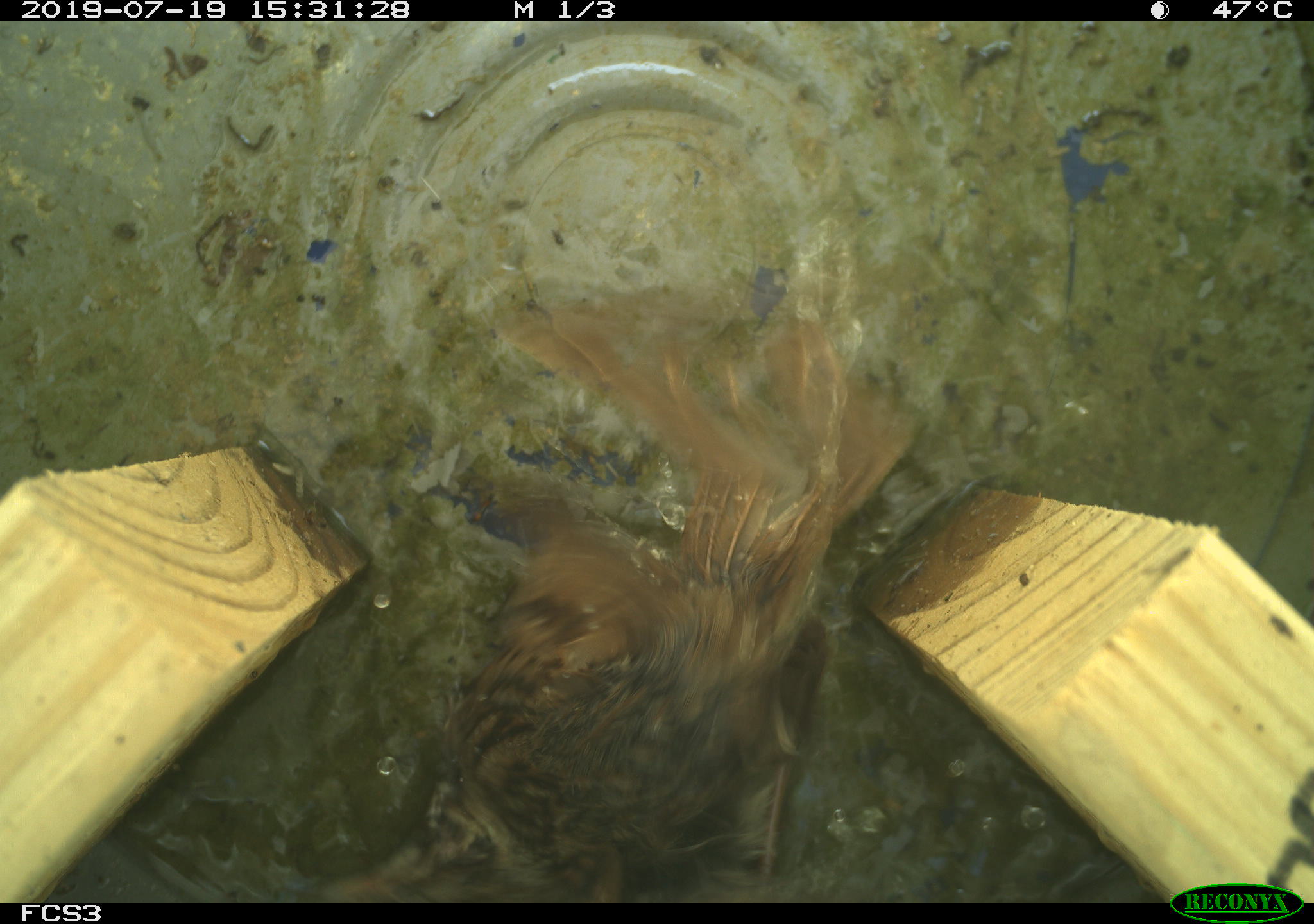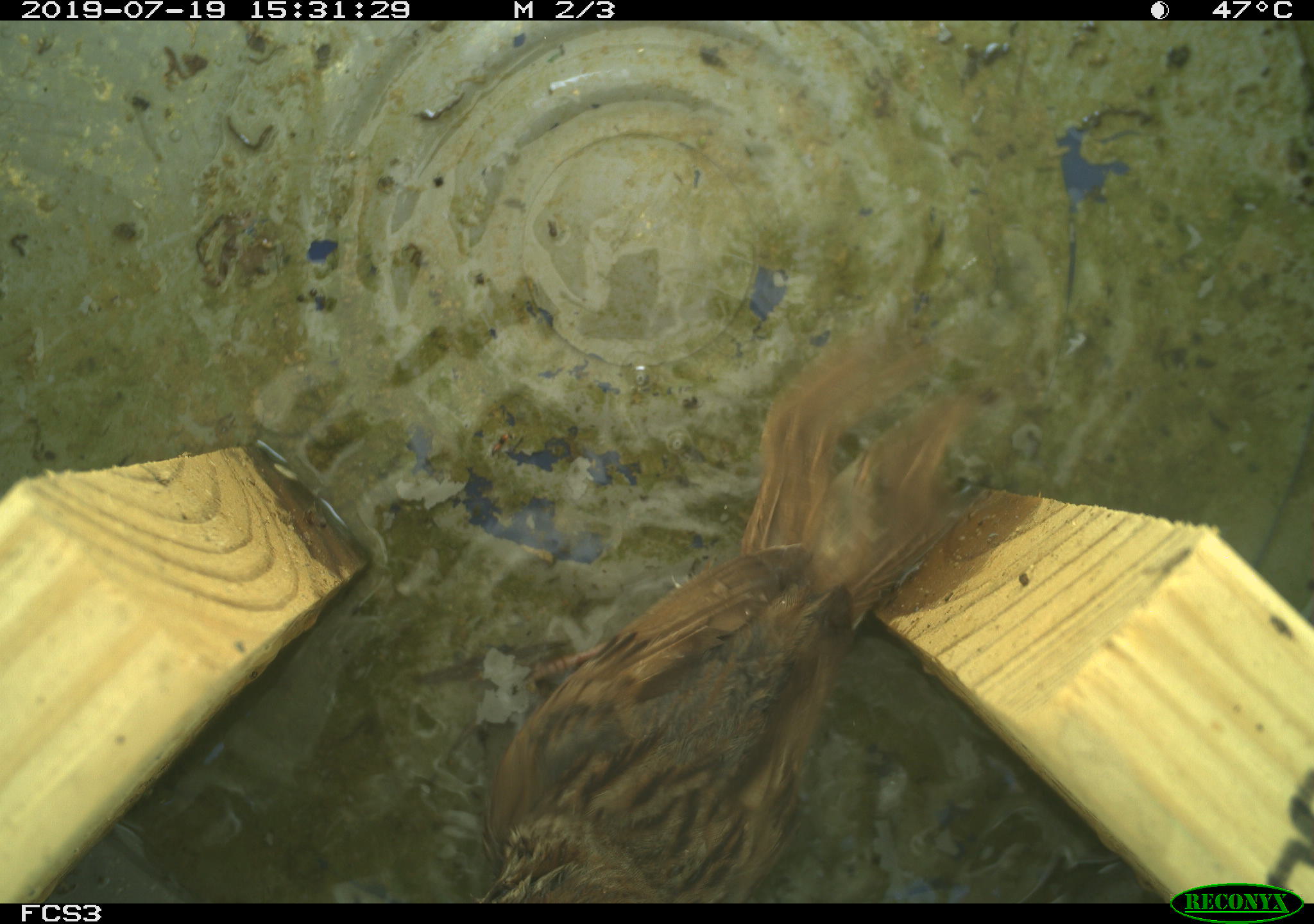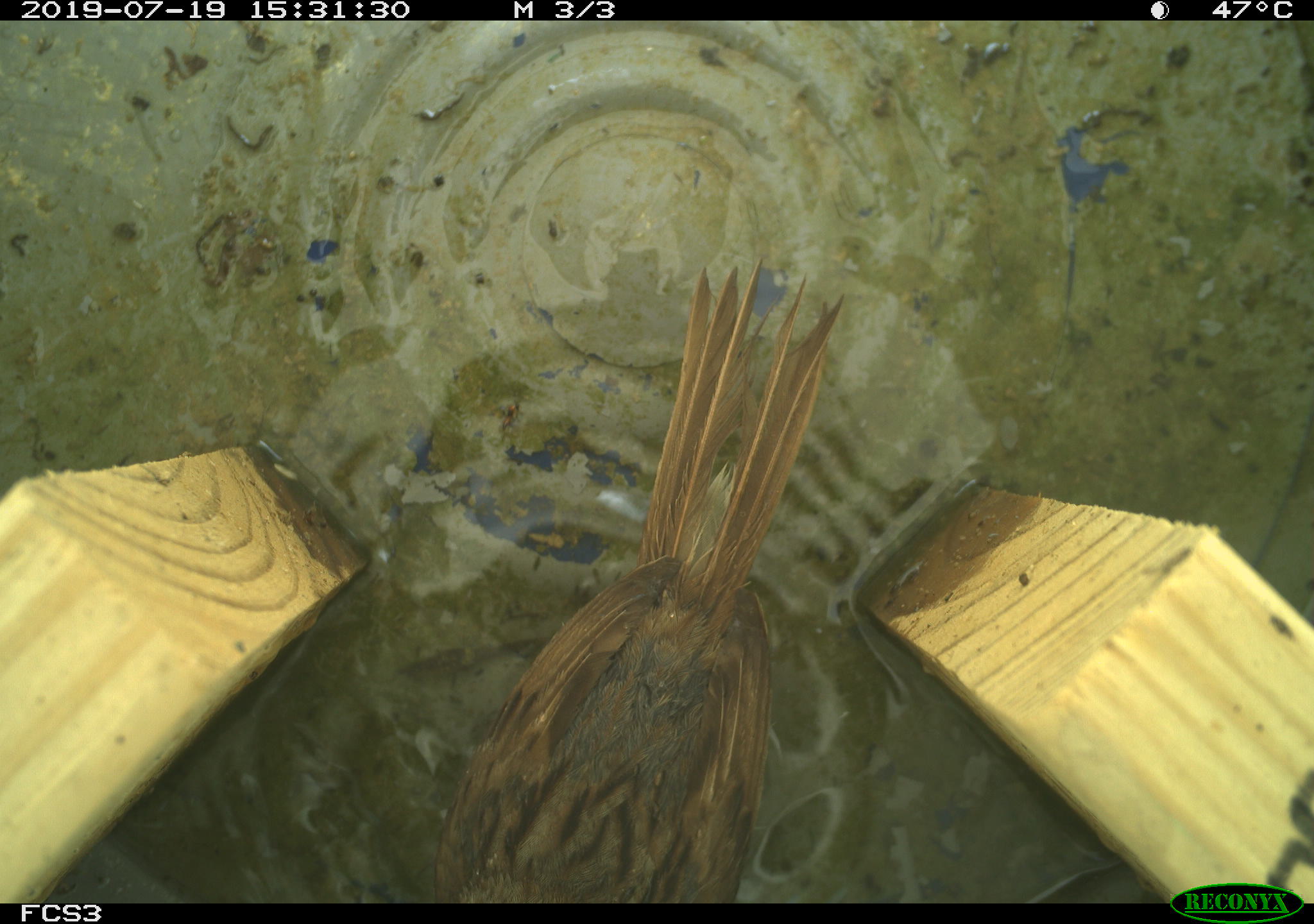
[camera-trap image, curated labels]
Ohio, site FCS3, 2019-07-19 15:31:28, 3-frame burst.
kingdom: Animalia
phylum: Chordata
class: Aves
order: Passeriformes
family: Passerellidae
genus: Melospiza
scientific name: Melospiza melodia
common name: song sparrow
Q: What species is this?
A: Song sparrow (Melospiza melodia).